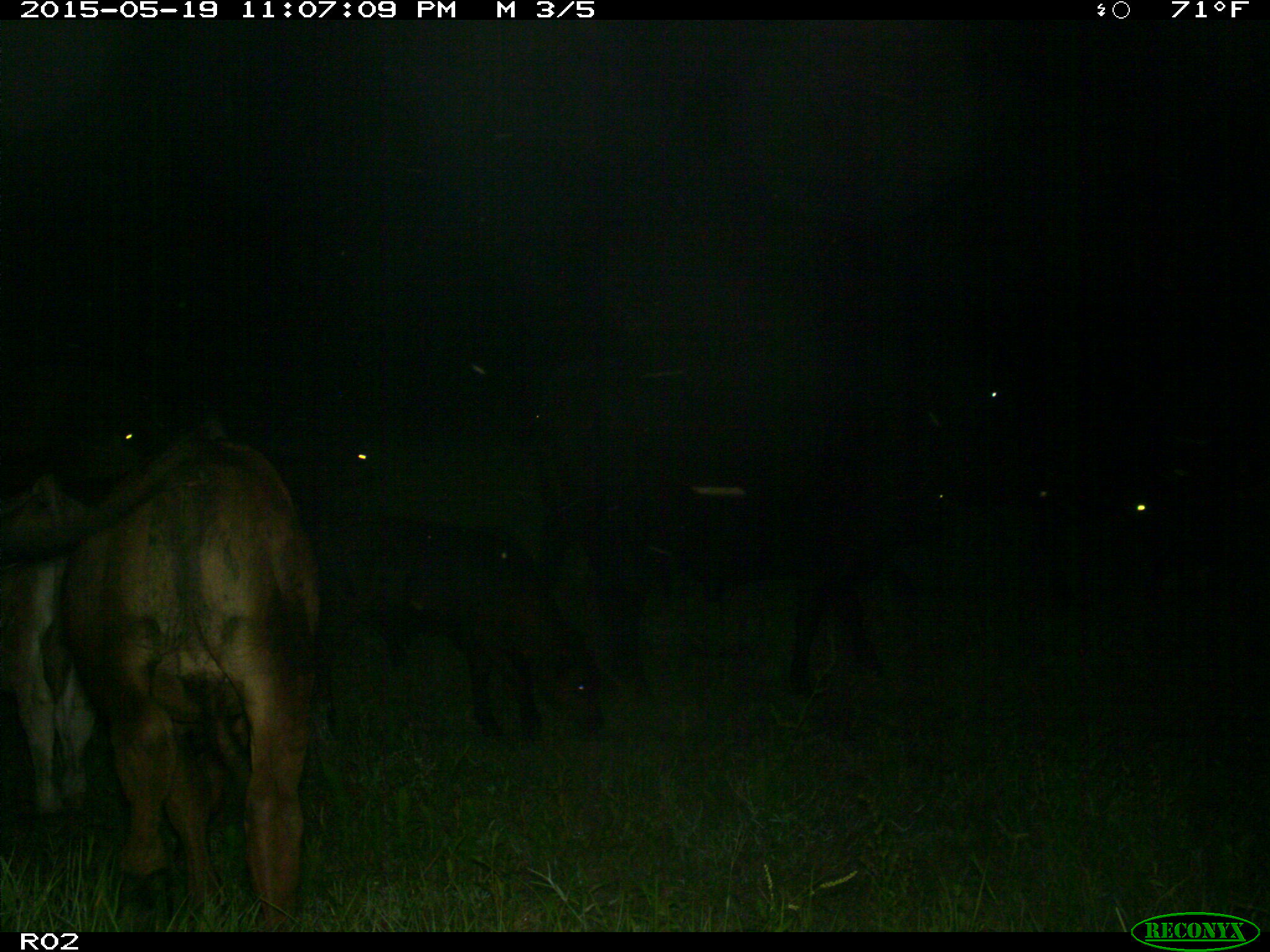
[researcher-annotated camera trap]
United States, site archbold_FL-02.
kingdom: Animalia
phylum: Chordata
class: Mammalia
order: Artiodactyla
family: Bovidae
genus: Bos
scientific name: Bos taurus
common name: domestic cow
Bos taurus (domestic cow).